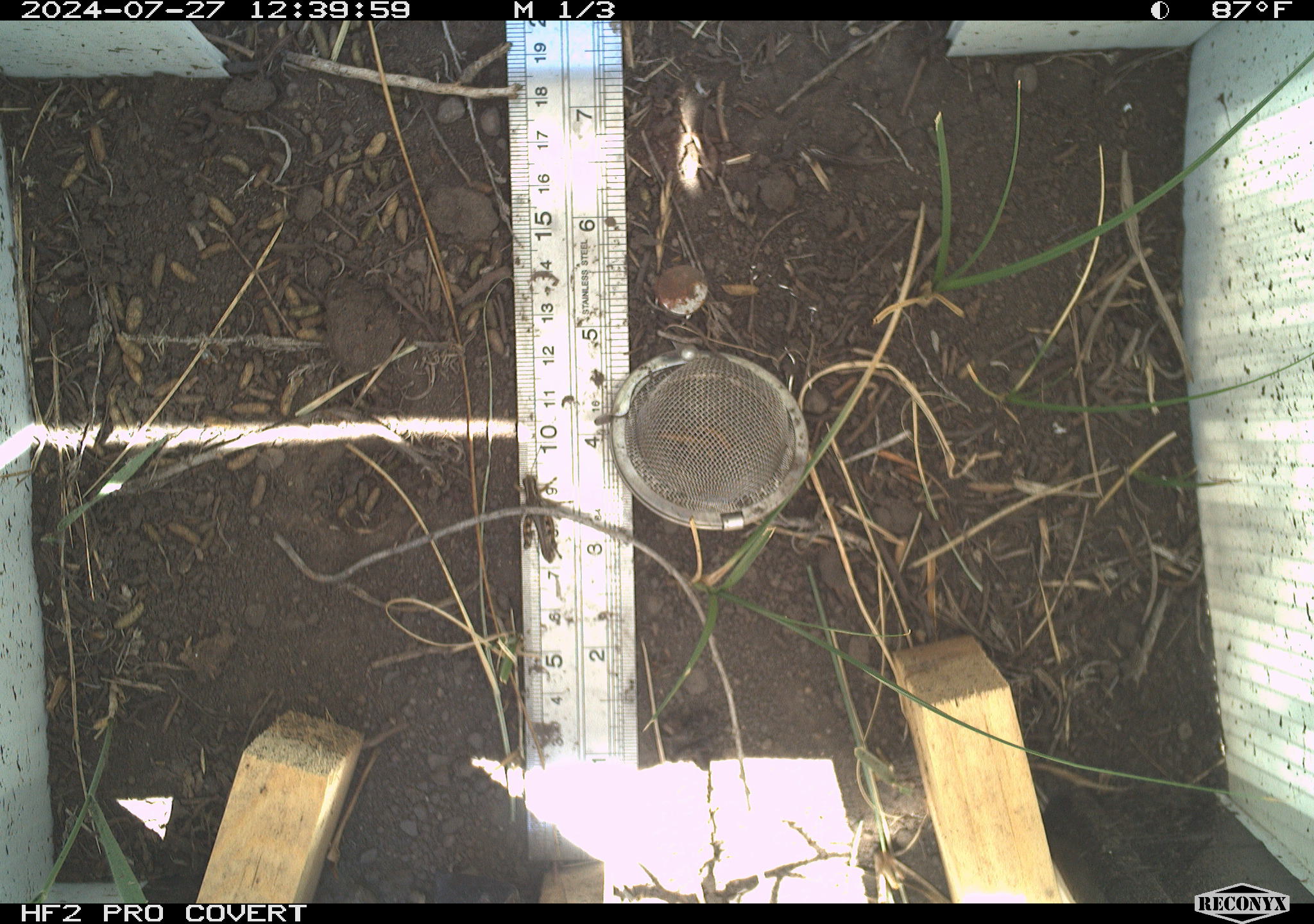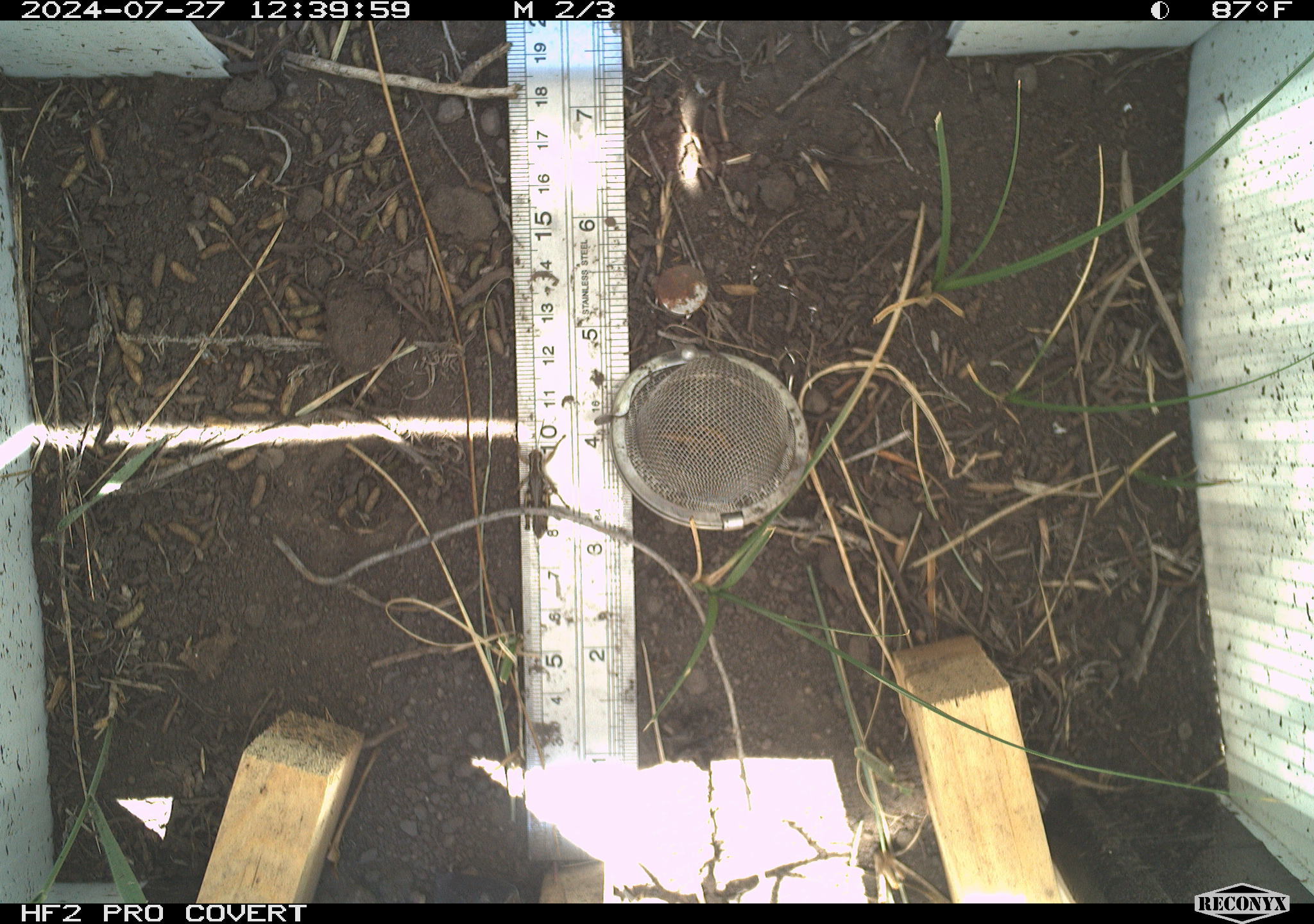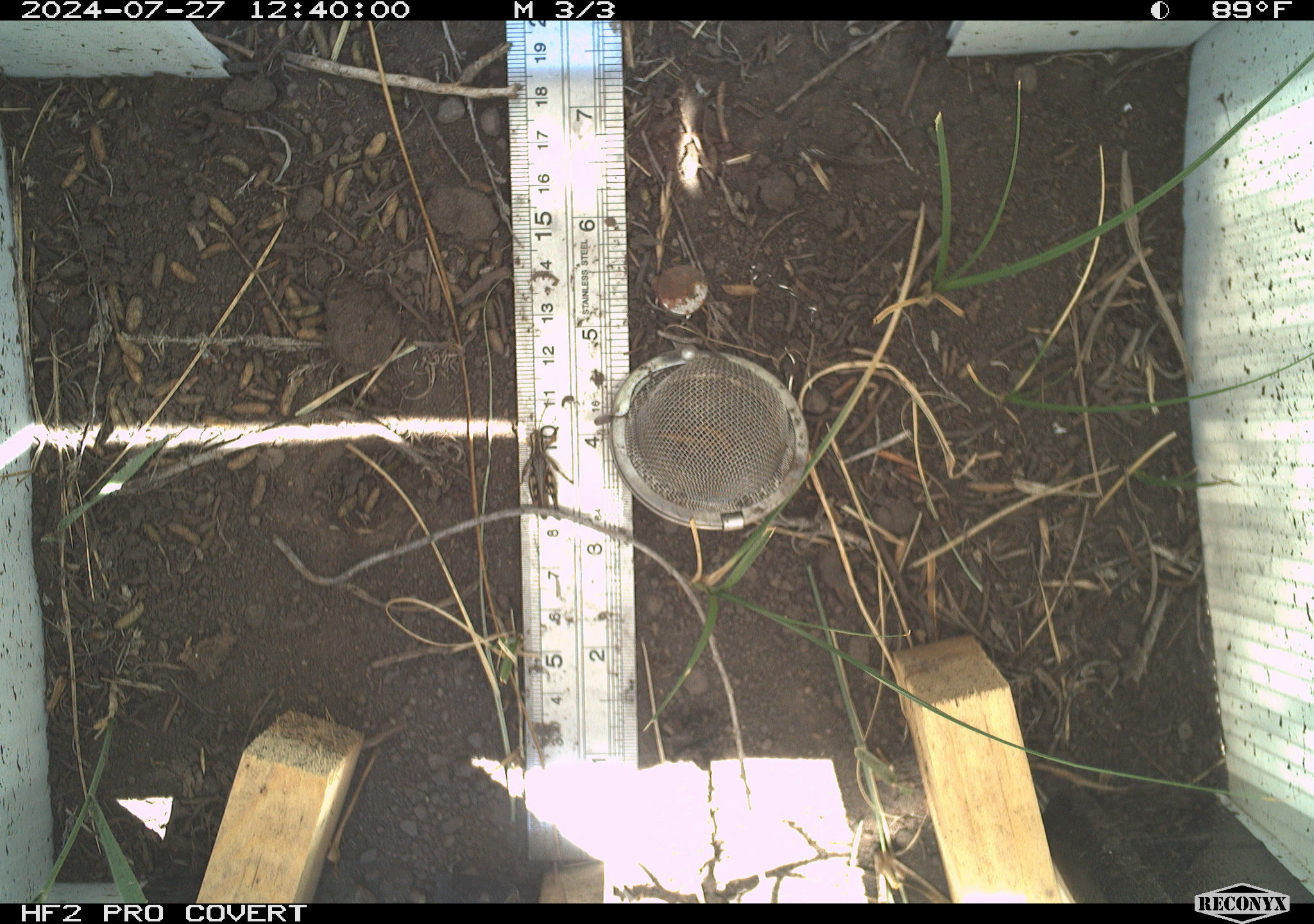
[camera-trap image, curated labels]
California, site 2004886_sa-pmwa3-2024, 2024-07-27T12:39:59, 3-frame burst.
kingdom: Animalia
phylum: Arthropoda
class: Insecta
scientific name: Insecta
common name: insect